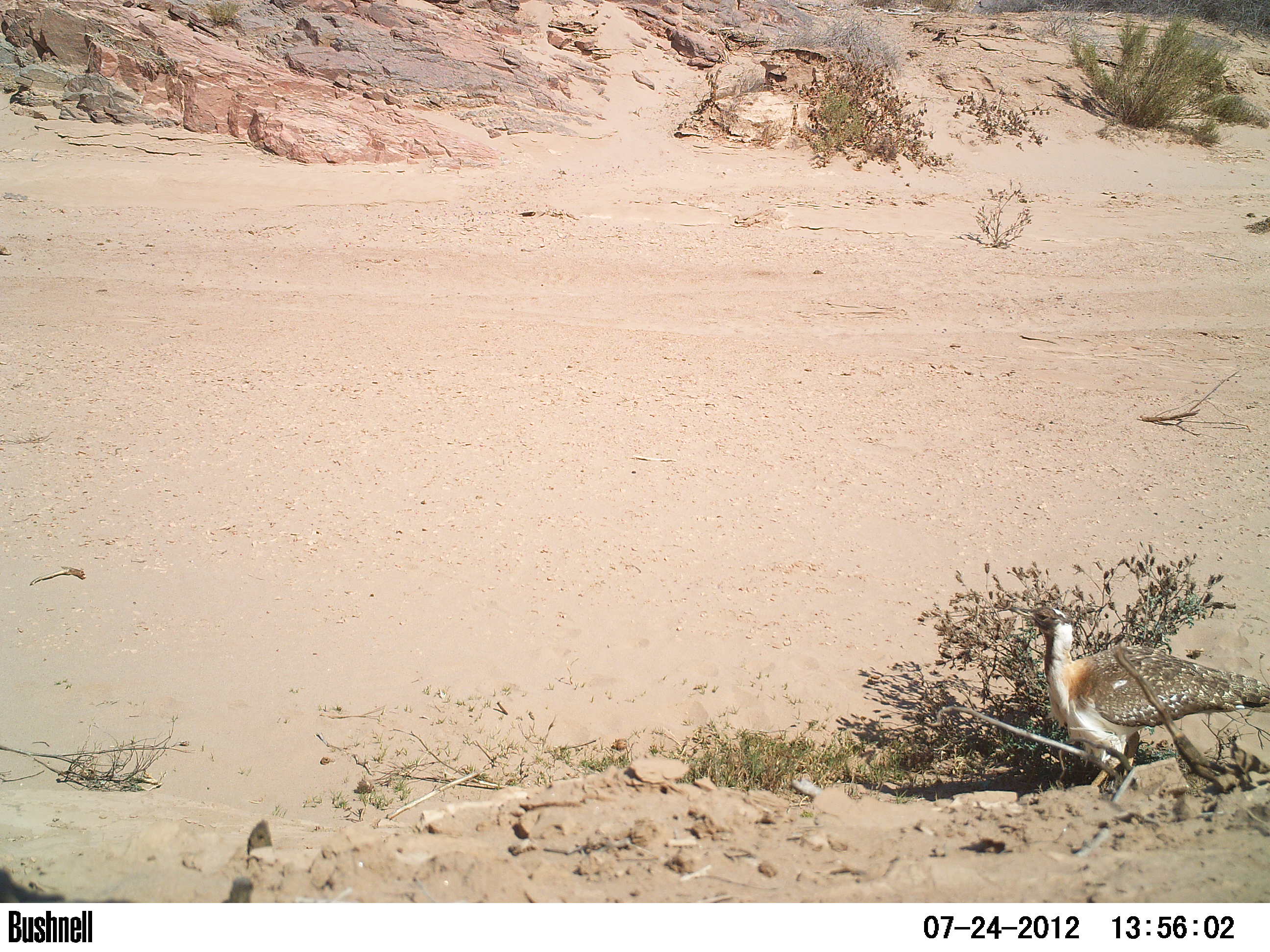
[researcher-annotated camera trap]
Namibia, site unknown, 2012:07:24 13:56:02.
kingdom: Animalia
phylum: Chordata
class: Aves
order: Otidiformes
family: Otididae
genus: Neotis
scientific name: Neotis ludwigii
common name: ludwig's bustard